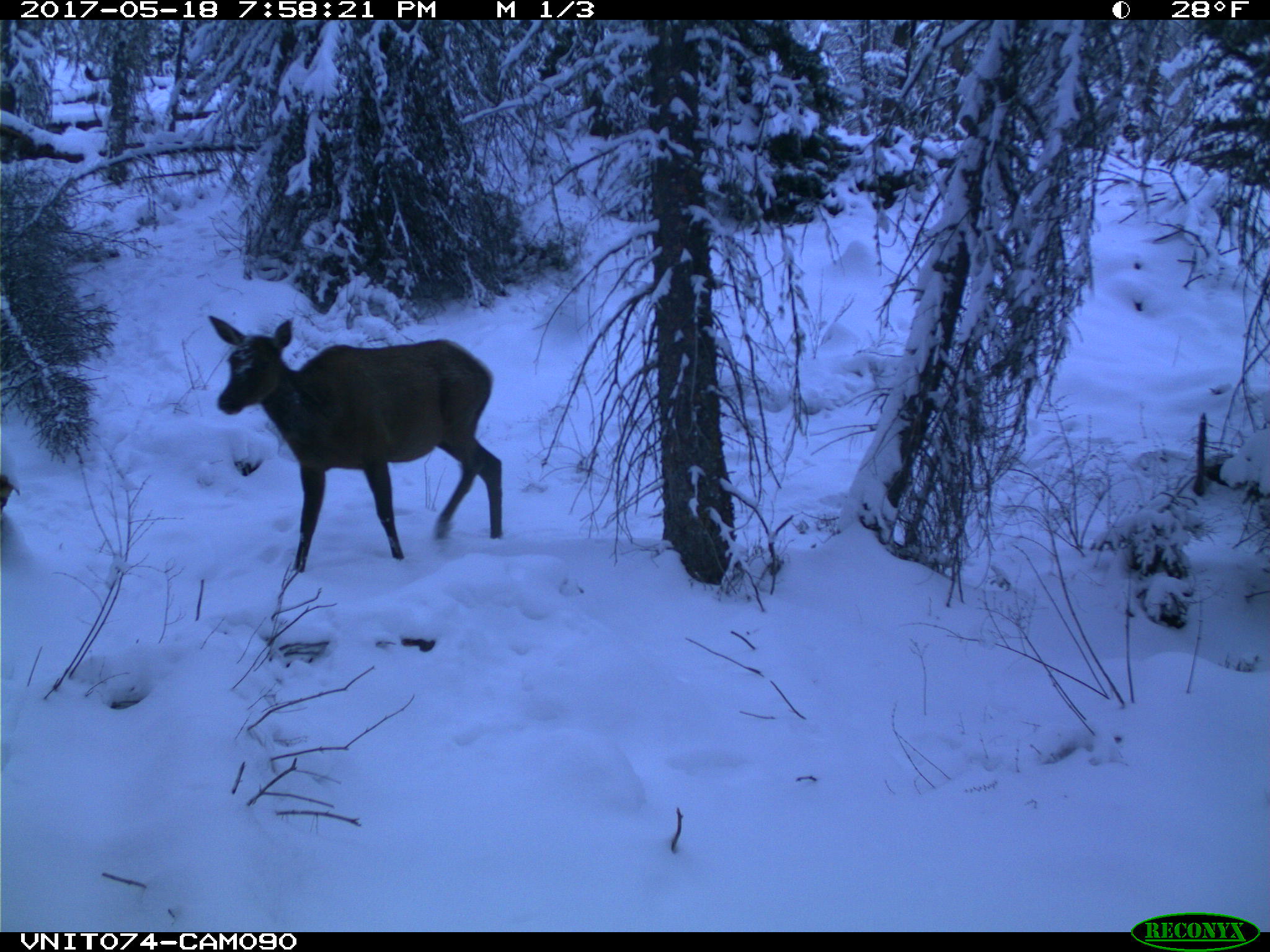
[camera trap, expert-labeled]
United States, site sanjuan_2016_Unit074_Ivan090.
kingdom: Animalia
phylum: Chordata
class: Mammalia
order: Artiodactyla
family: Cervidae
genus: Cervus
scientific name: Cervus elaphus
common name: red deer